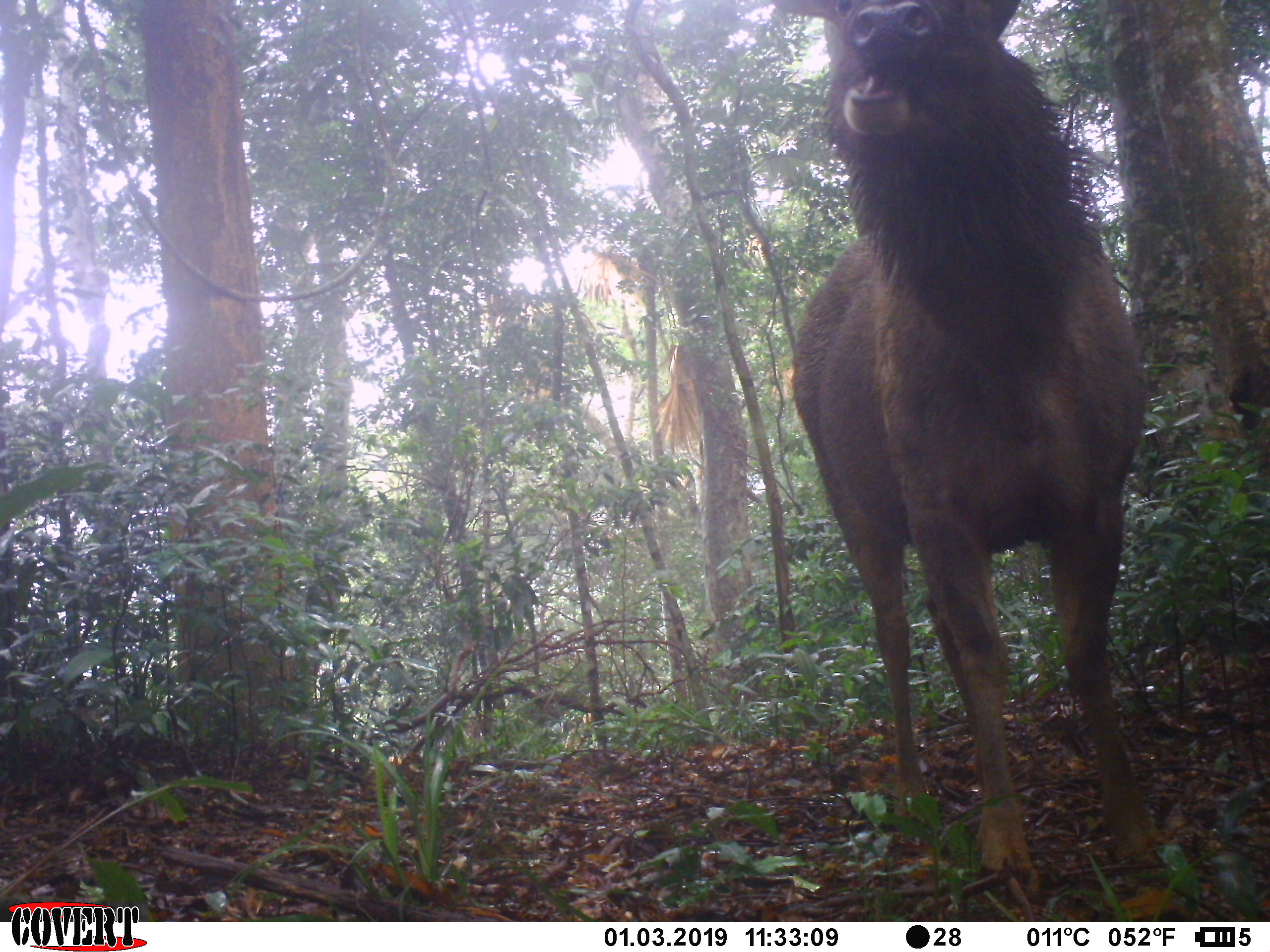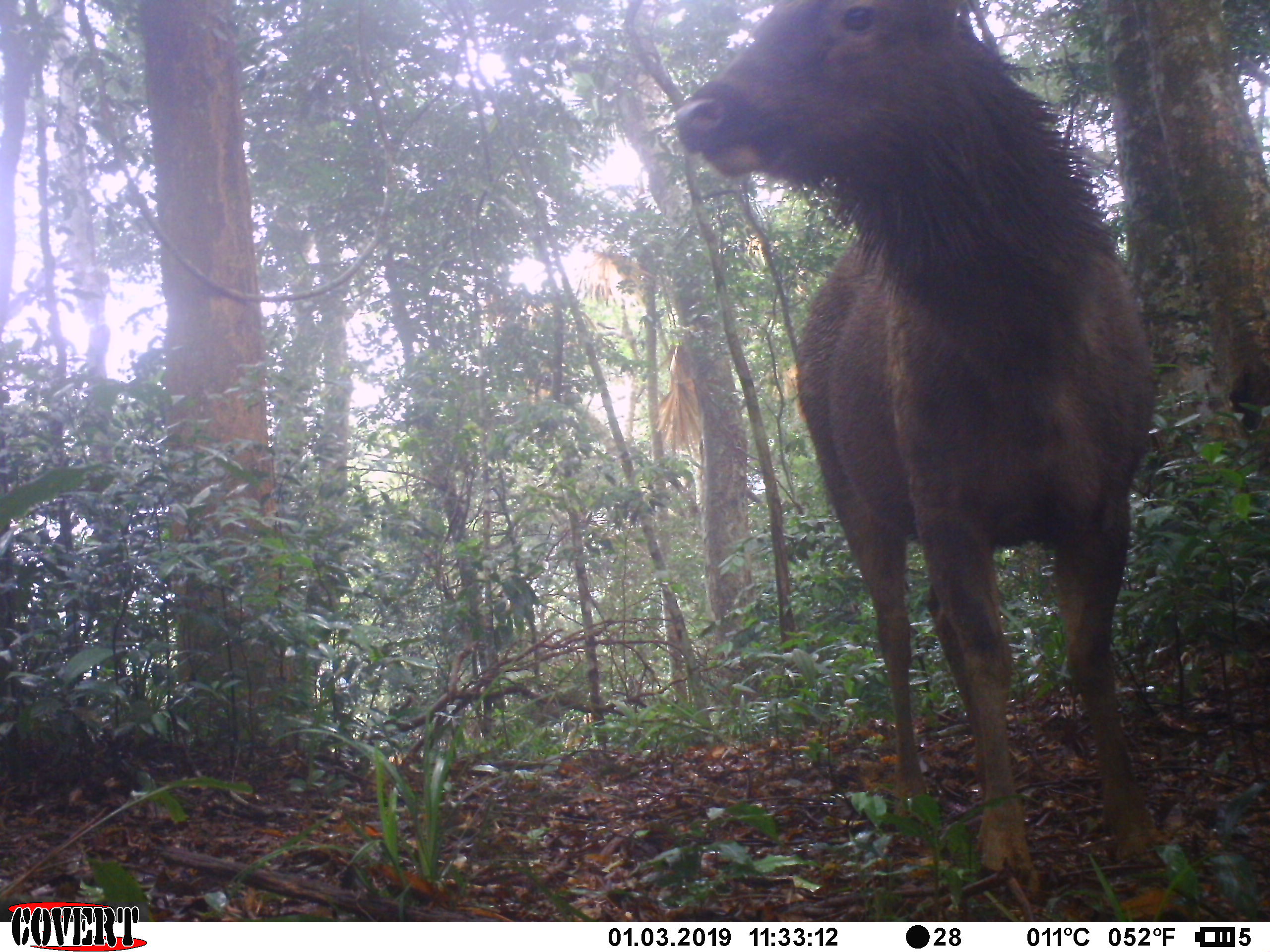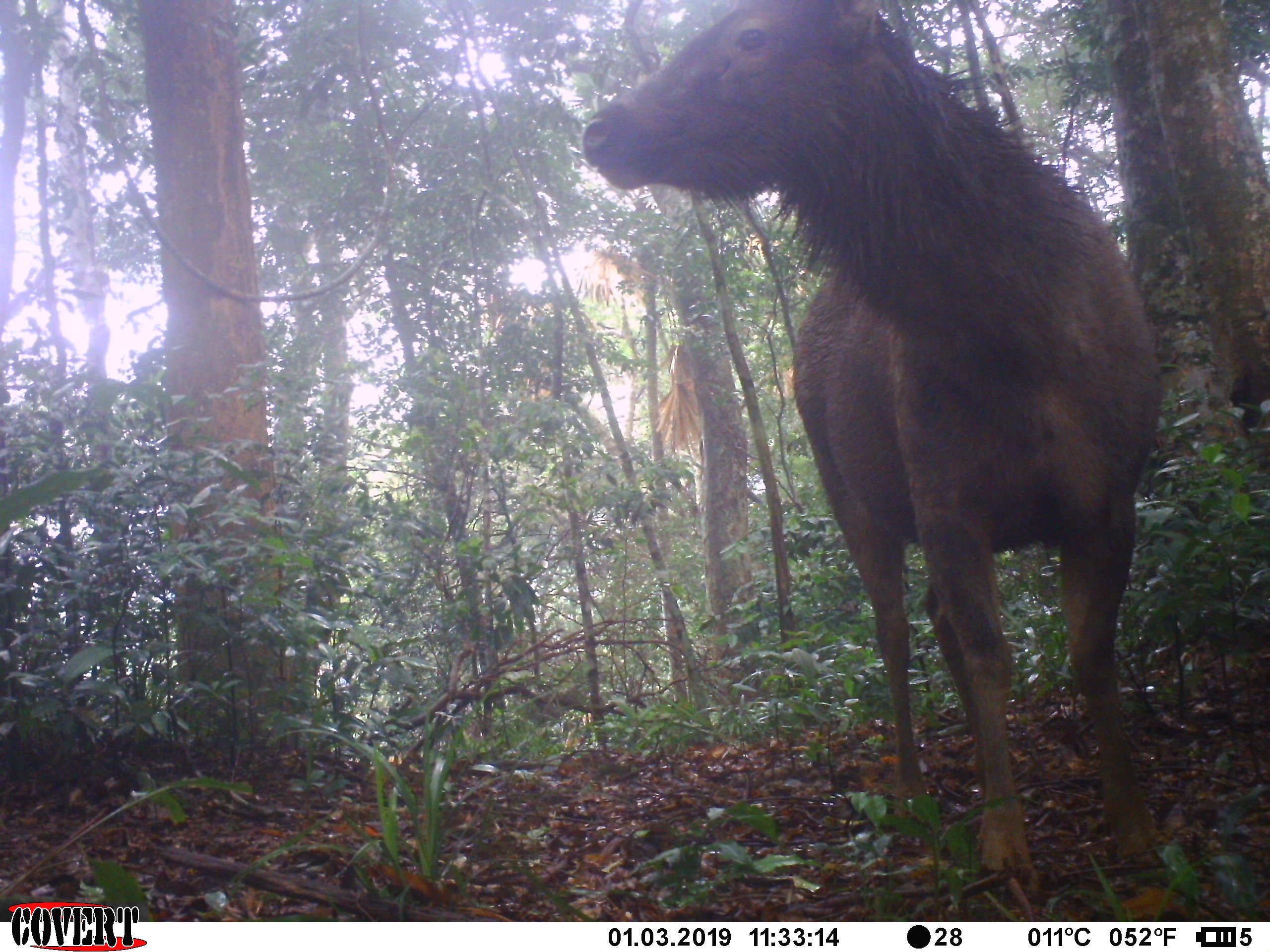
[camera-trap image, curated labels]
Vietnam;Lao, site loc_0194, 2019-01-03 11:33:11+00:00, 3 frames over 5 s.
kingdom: Animalia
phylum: Chordata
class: Mammalia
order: Artiodactyla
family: Cervidae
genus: Rusa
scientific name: Rusa unicolor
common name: sambar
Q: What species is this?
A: Sambar (Rusa unicolor).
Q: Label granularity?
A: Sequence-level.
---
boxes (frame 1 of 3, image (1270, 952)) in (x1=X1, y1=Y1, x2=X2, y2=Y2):
sambar: (x1=789, y1=0, x2=1173, y2=896)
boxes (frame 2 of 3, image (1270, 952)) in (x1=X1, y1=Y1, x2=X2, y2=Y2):
sambar: (x1=671, y1=0, x2=1162, y2=902)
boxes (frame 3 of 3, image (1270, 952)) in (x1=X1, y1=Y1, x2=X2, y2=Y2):
sambar: (x1=578, y1=0, x2=1162, y2=902)